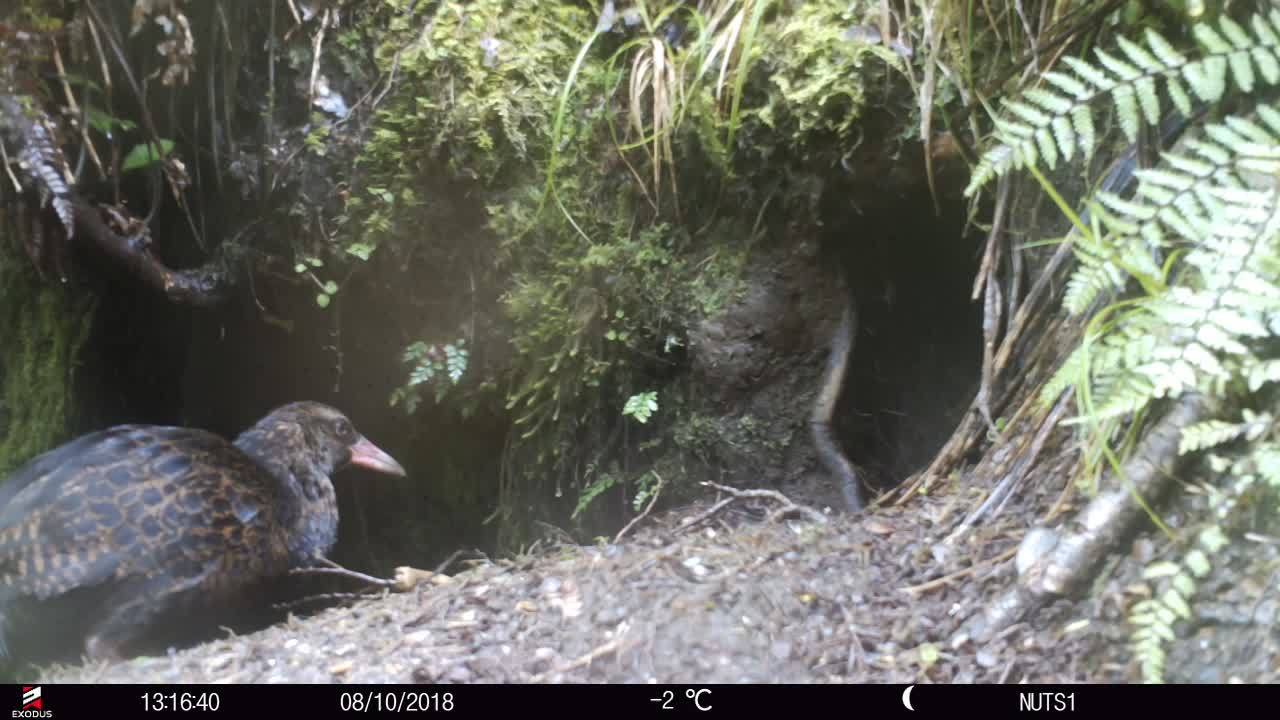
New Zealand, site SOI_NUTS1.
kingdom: Animalia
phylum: Chordata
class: Aves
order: Gruiformes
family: Rallidae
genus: Gallirallus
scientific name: Gallirallus australis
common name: weka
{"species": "weka (Gallirallus australis)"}